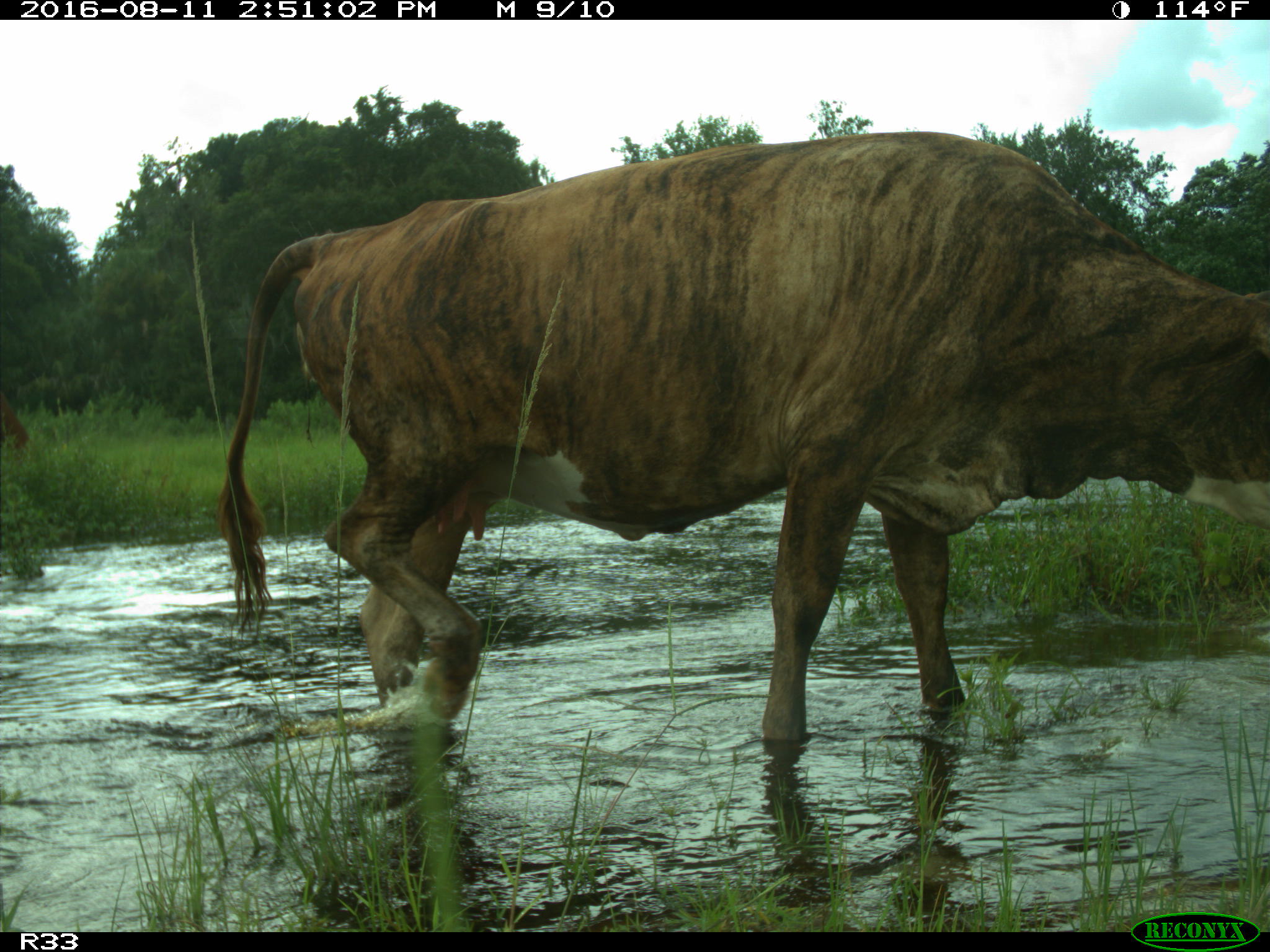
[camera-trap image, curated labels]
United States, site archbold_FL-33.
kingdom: Animalia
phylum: Chordata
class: Mammalia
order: Artiodactyla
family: Bovidae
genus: Bos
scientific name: Bos taurus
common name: domestic cow